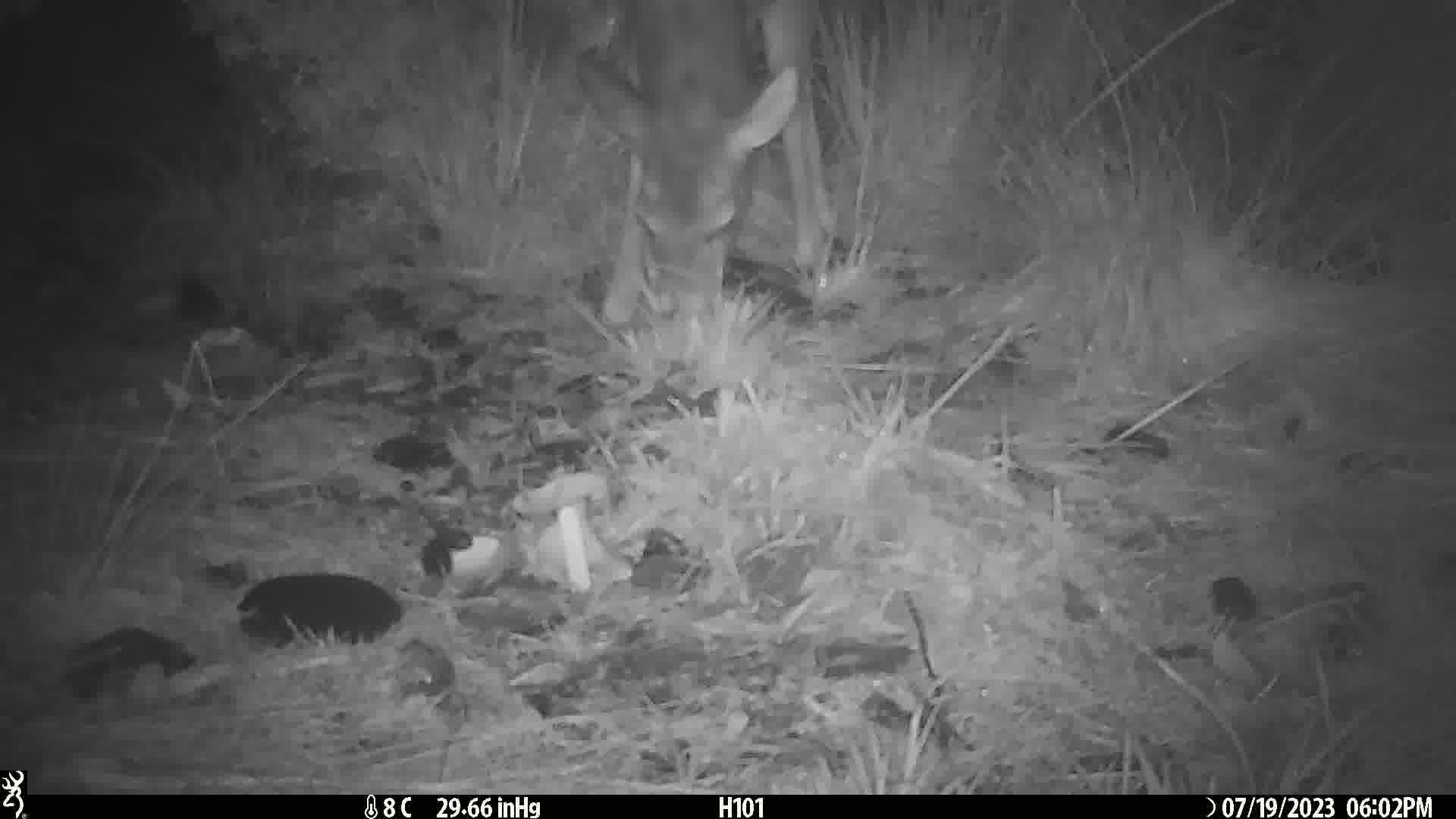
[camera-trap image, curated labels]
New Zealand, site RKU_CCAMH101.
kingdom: Animalia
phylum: Chordata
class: Mammalia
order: Artiodactyla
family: Cervidae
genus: Odocoileus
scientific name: Odocoileus virginianus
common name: white-tailed deer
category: white tailed deer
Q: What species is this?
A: White tailed deer (white-tailed deer) (Odocoileus virginianus).